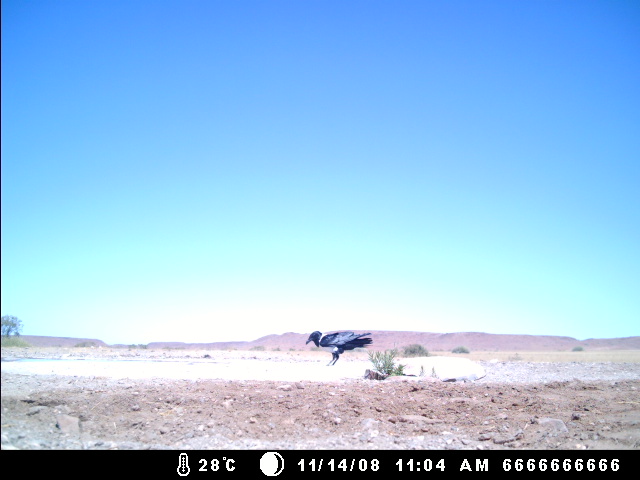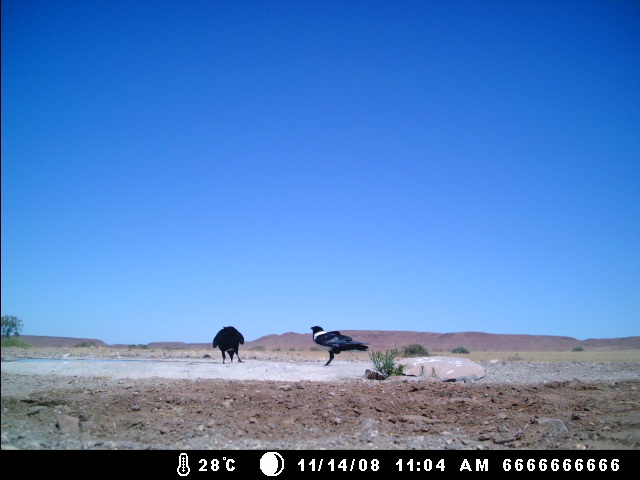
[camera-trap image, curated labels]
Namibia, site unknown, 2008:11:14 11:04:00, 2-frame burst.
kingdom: Animalia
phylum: Chordata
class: Aves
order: Passeriformes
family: Corvidae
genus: Corvus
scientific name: Corvus albus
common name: pied crow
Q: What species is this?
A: Corvus albus (pied crow).